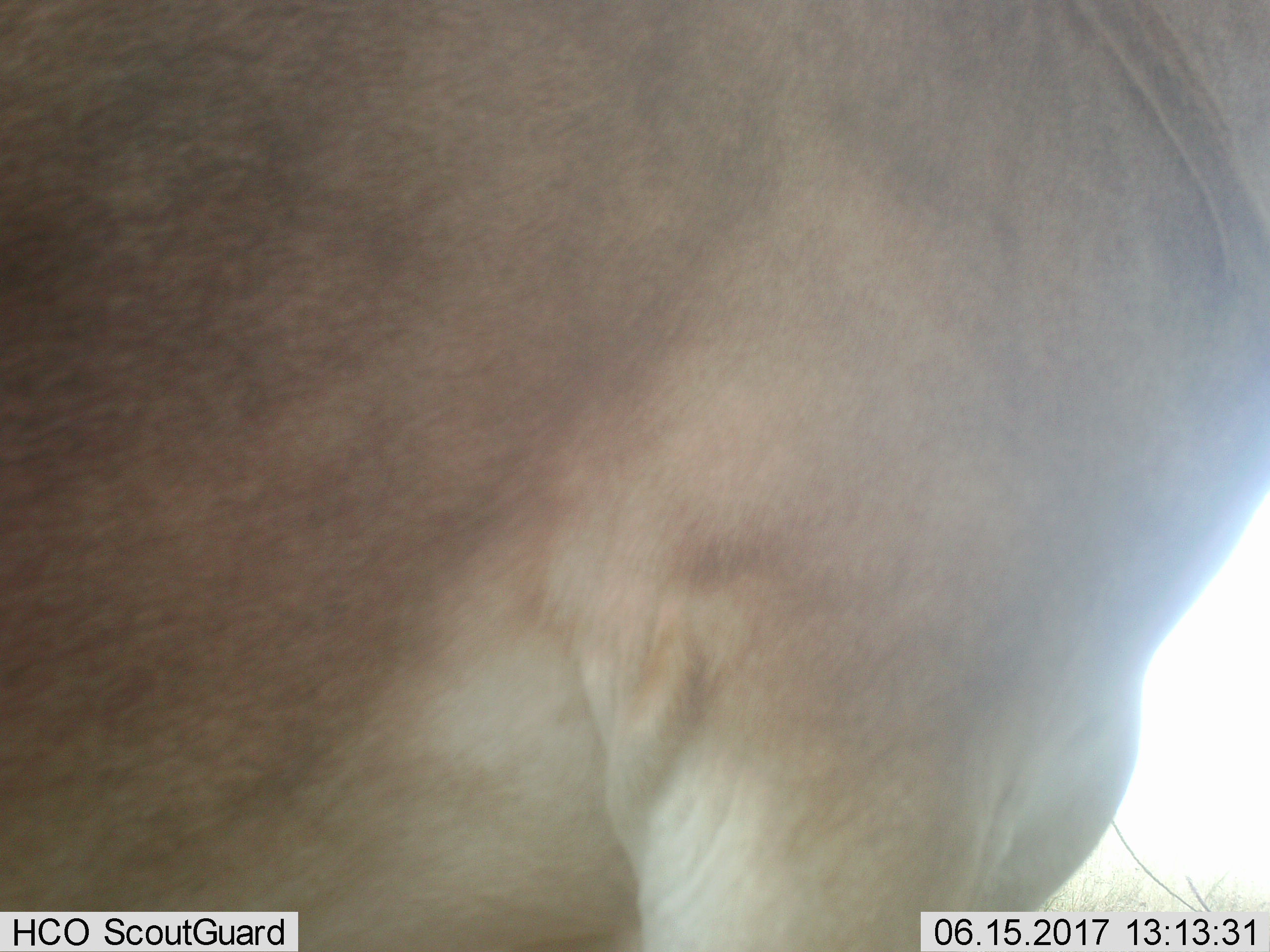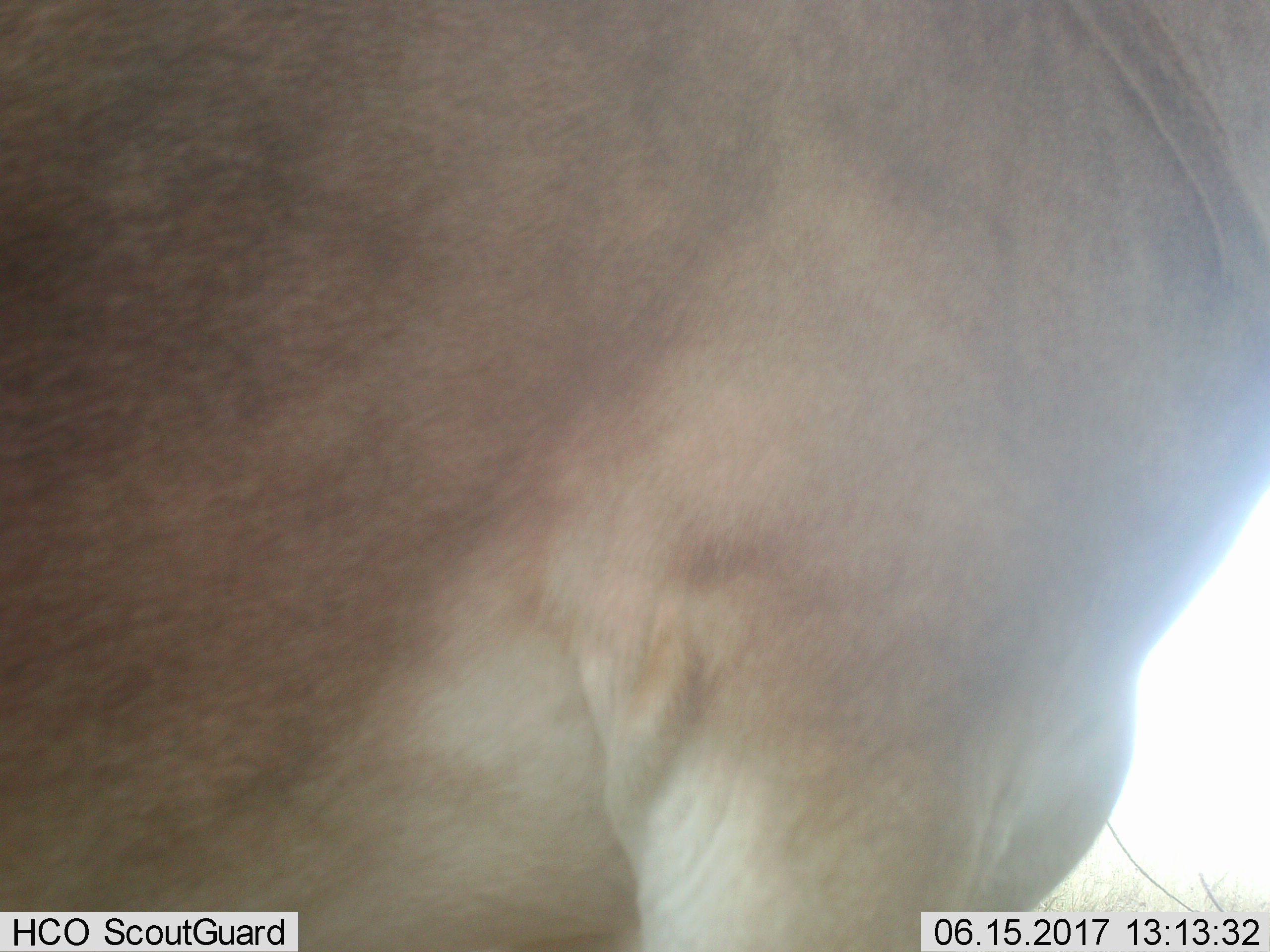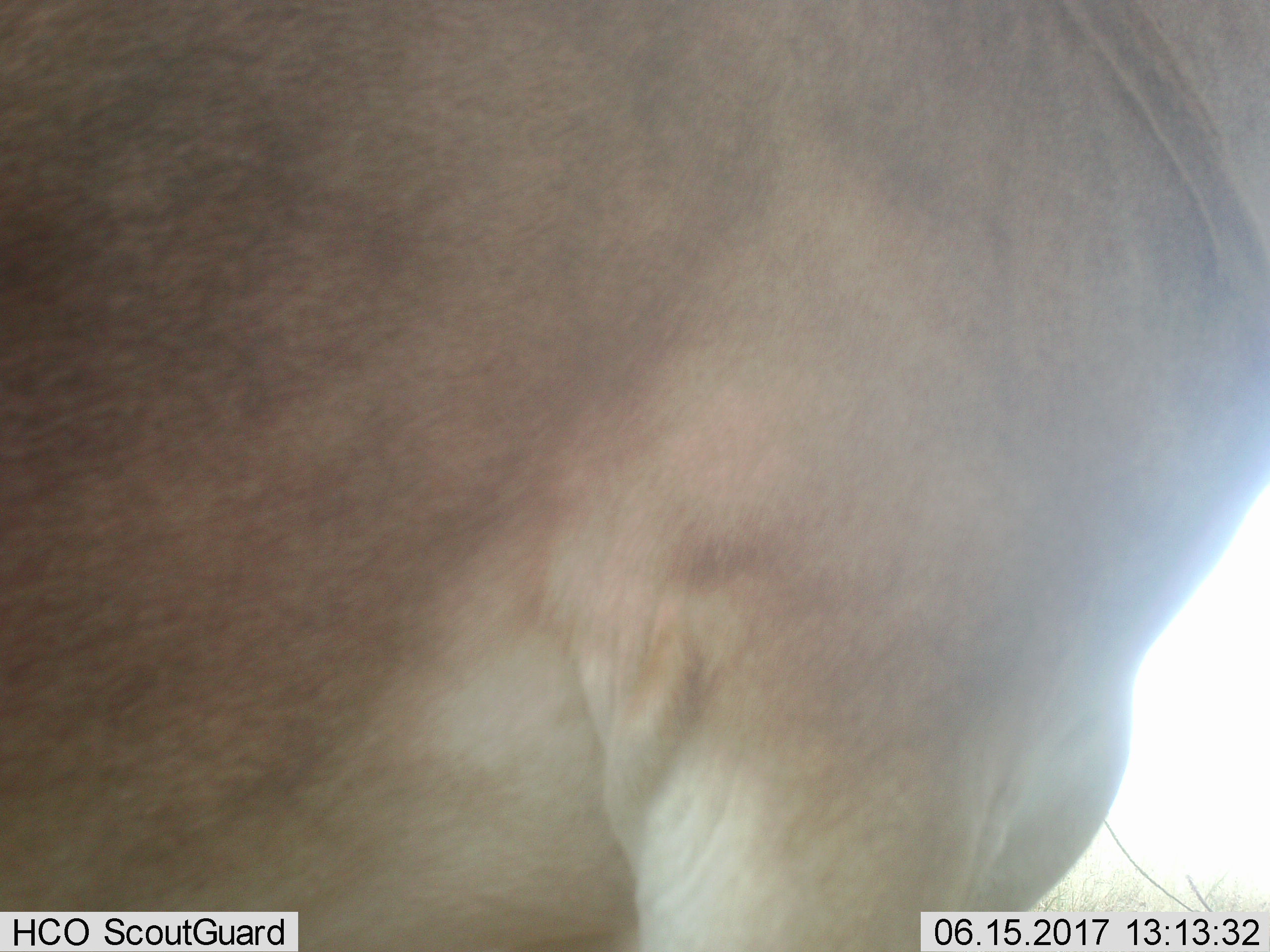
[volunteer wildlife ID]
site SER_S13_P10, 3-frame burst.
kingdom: Animalia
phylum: Chordata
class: Mammalia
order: Artiodactyla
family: Bovidae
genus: Alcelaphus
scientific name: Alcelaphus buselaphus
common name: hartebeest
Hartebeest (Alcelaphus buselaphus), count 1. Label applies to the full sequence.